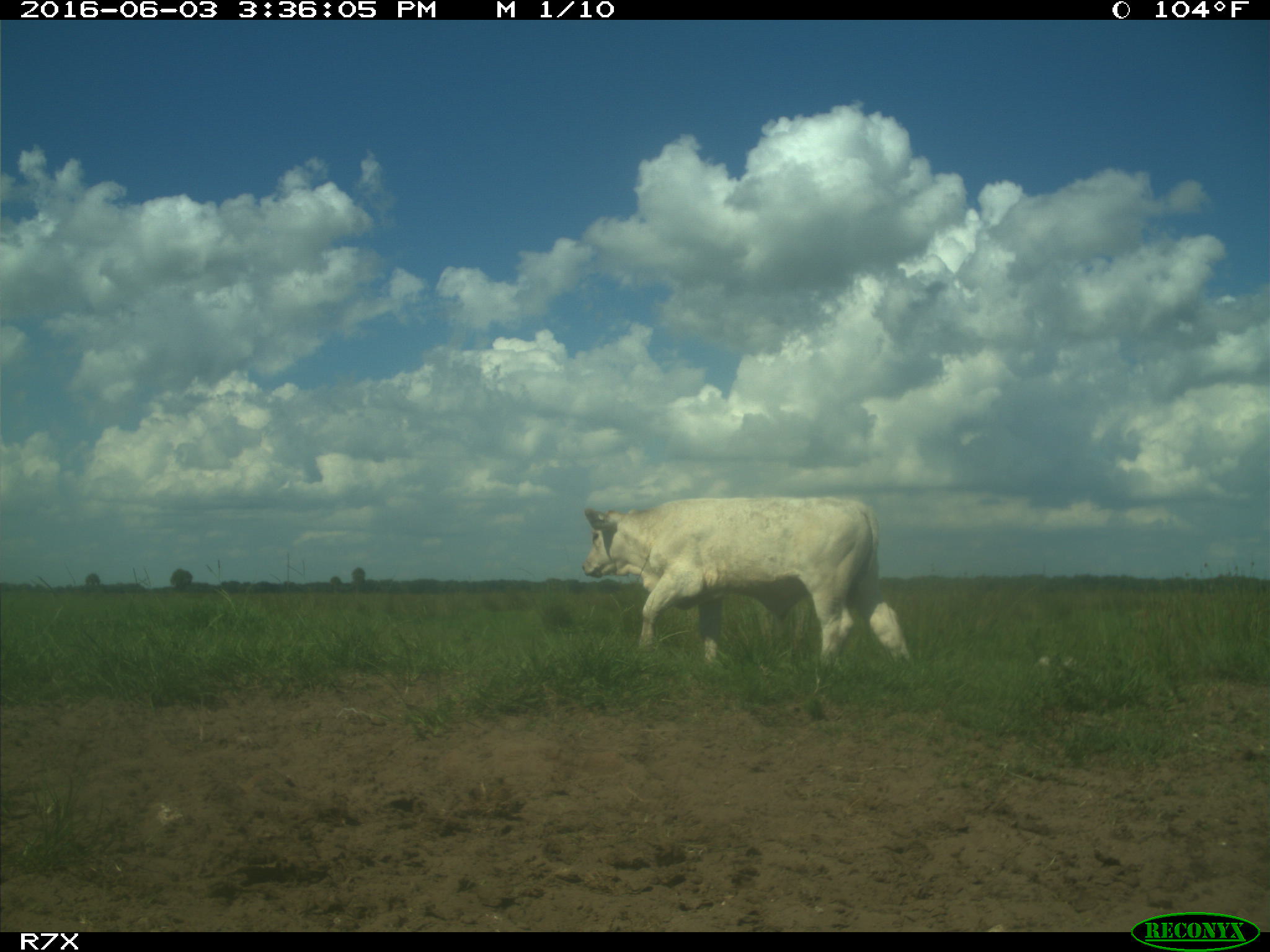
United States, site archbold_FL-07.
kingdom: Animalia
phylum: Chordata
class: Mammalia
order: Artiodactyla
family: Bovidae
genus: Bos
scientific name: Bos taurus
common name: domestic cow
Bos taurus (domestic cow).